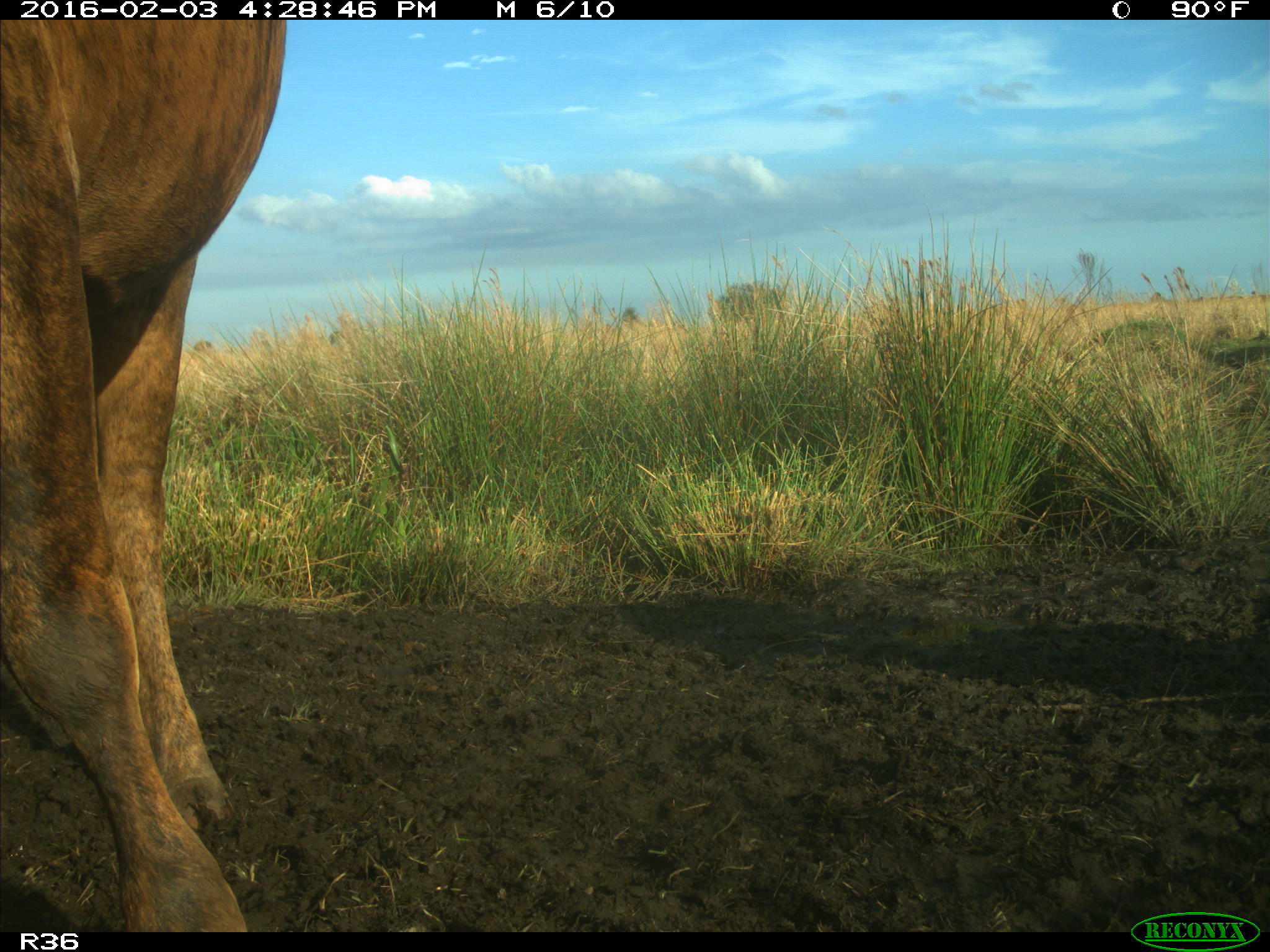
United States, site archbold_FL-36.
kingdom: Animalia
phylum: Chordata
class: Mammalia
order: Artiodactyla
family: Bovidae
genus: Bos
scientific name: Bos taurus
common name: domestic cow